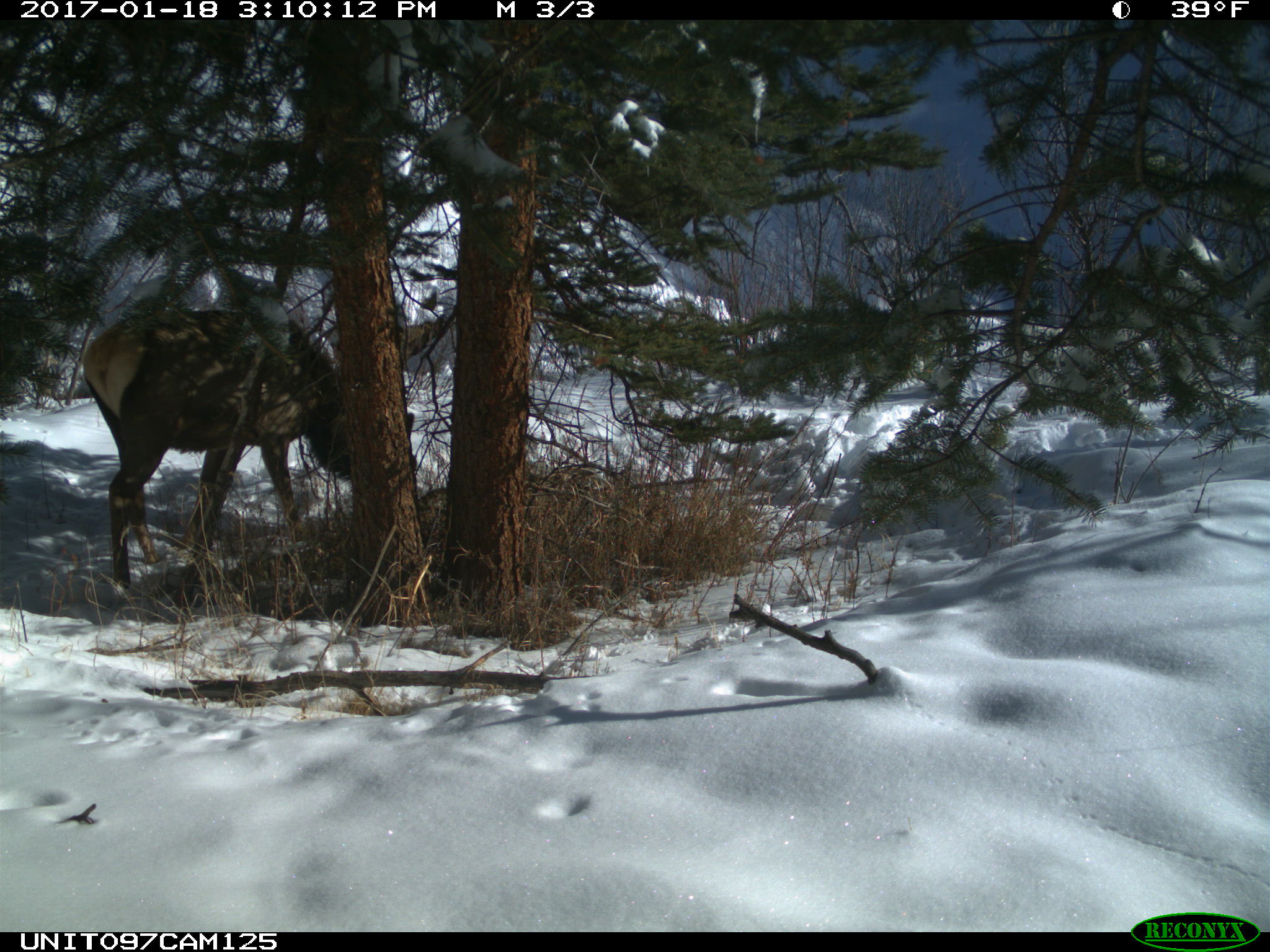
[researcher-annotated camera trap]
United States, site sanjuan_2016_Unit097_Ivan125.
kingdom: Animalia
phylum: Chordata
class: Mammalia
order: Artiodactyla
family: Cervidae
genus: Cervus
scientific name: Cervus elaphus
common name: red deer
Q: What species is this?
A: Cervus elaphus (red deer).